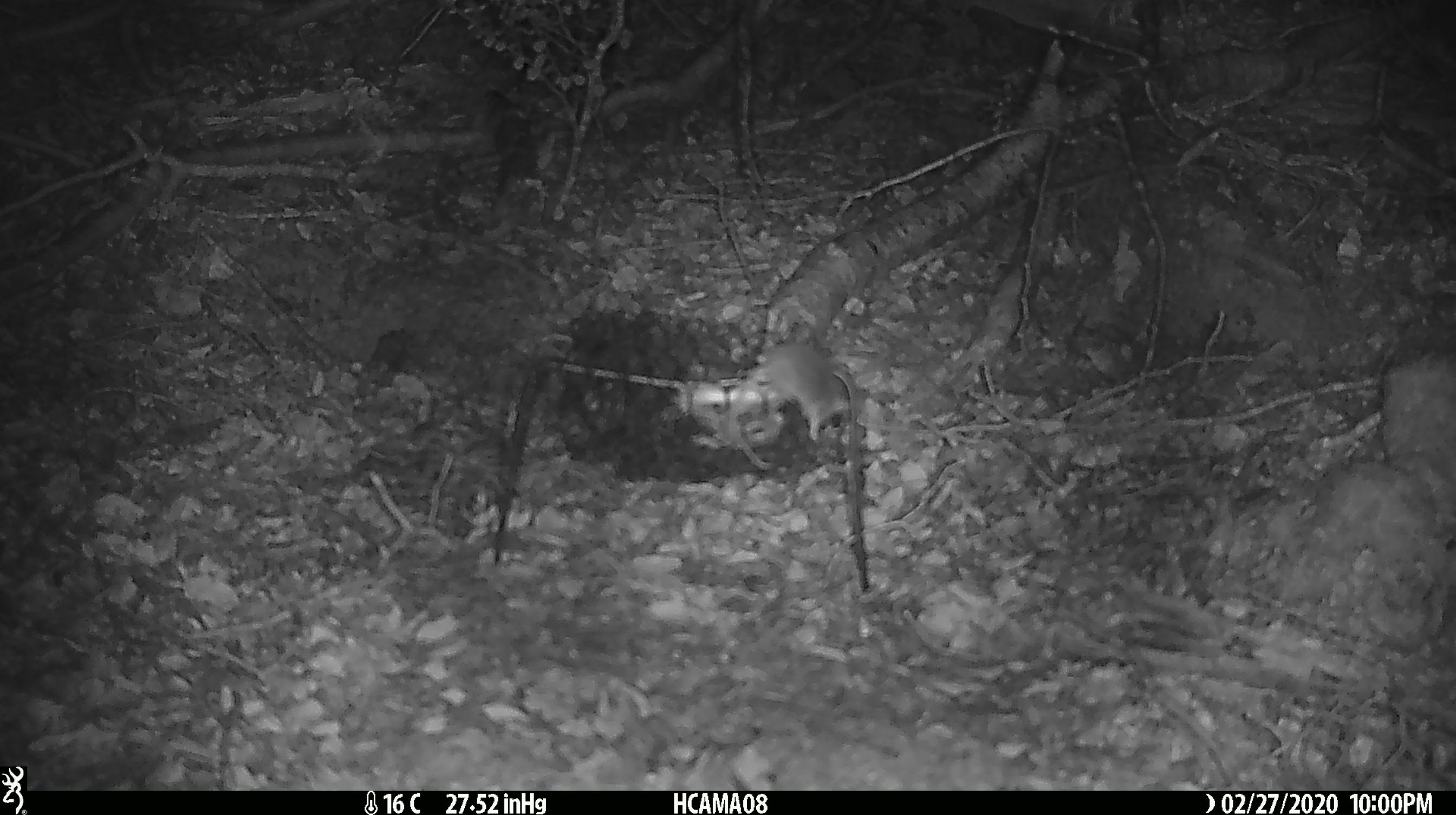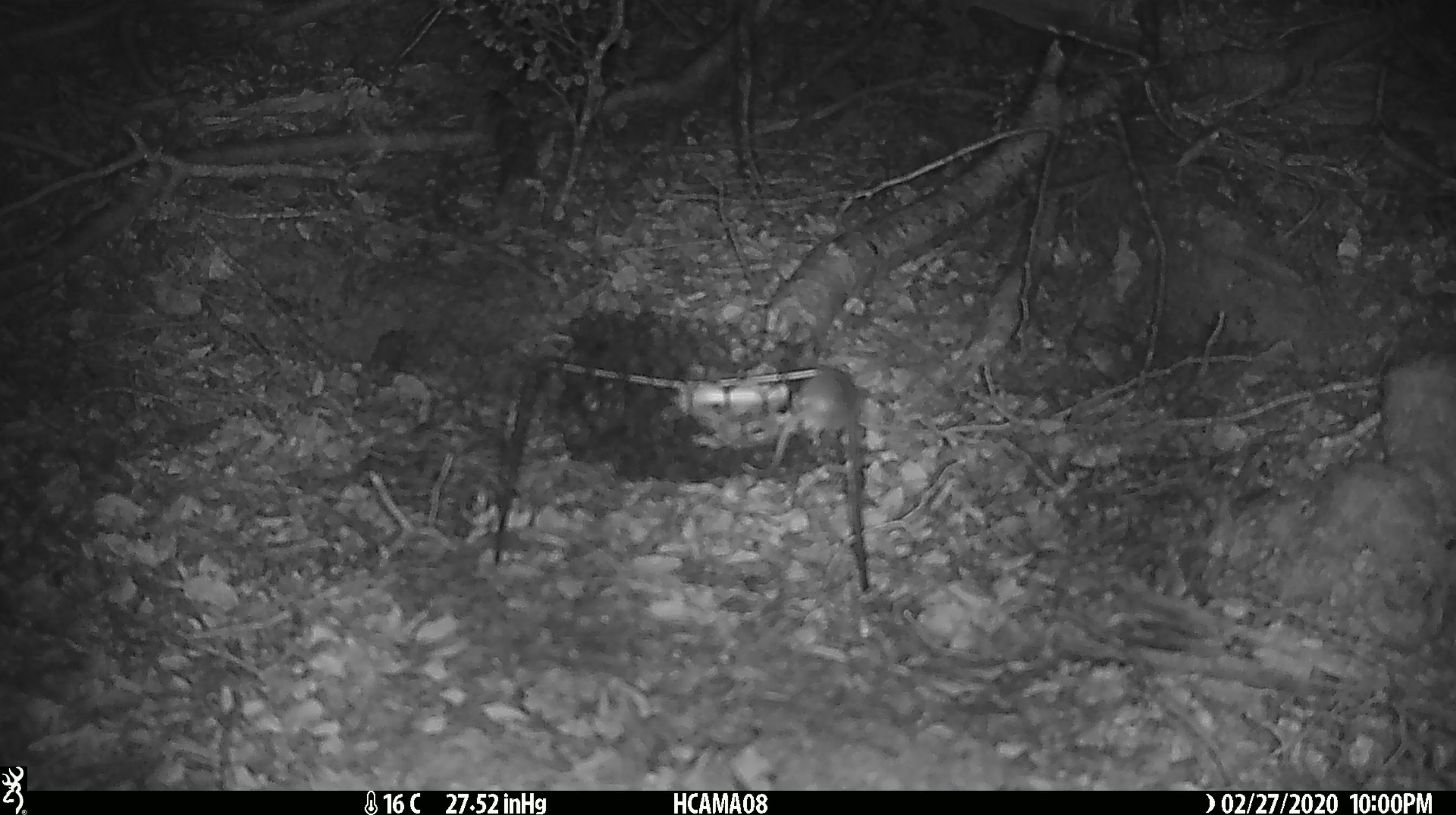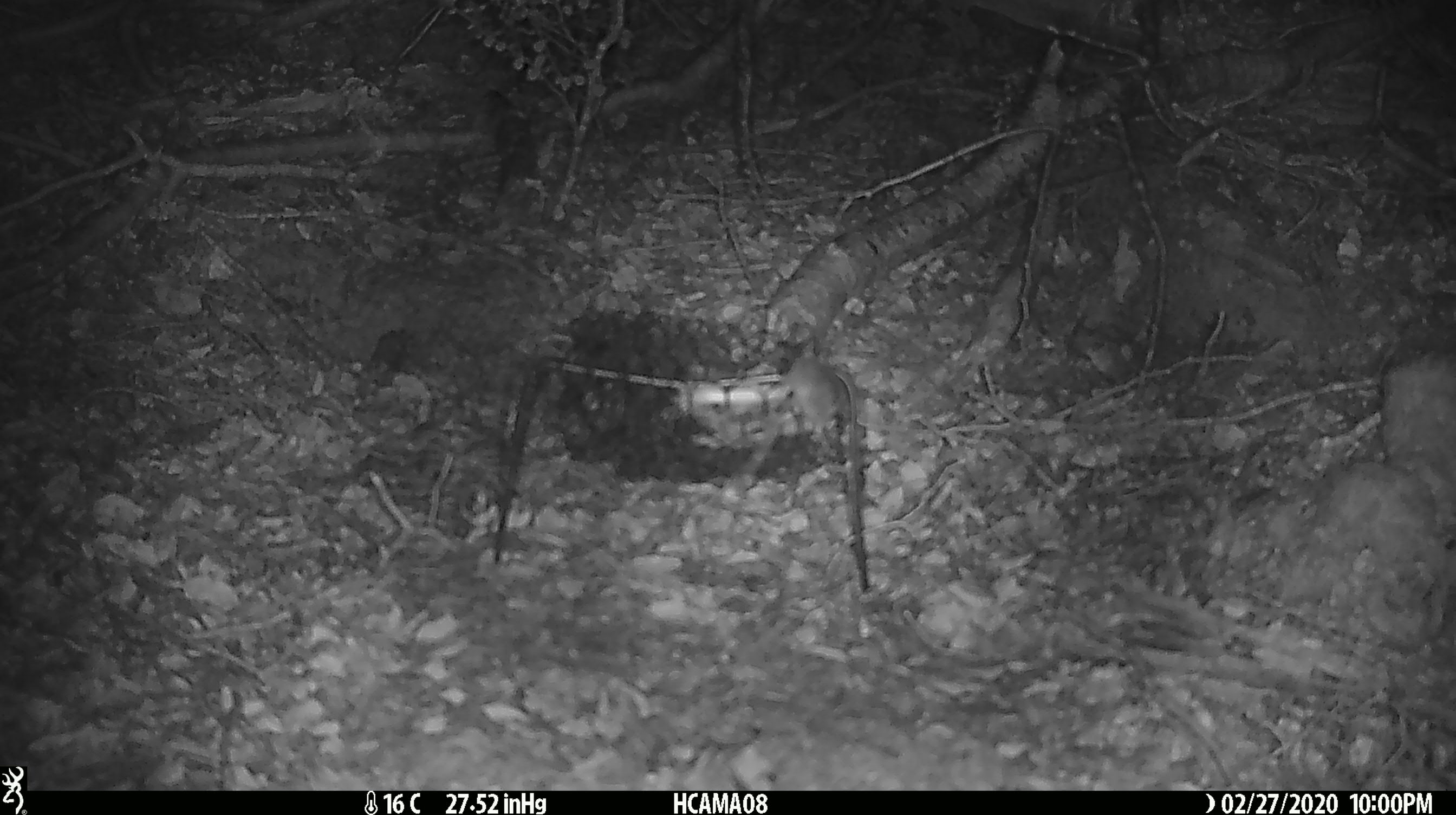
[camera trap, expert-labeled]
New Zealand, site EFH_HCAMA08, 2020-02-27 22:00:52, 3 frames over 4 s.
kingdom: Animalia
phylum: Chordata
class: Mammalia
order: Rodentia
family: Muridae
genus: Mus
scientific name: Mus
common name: mouse